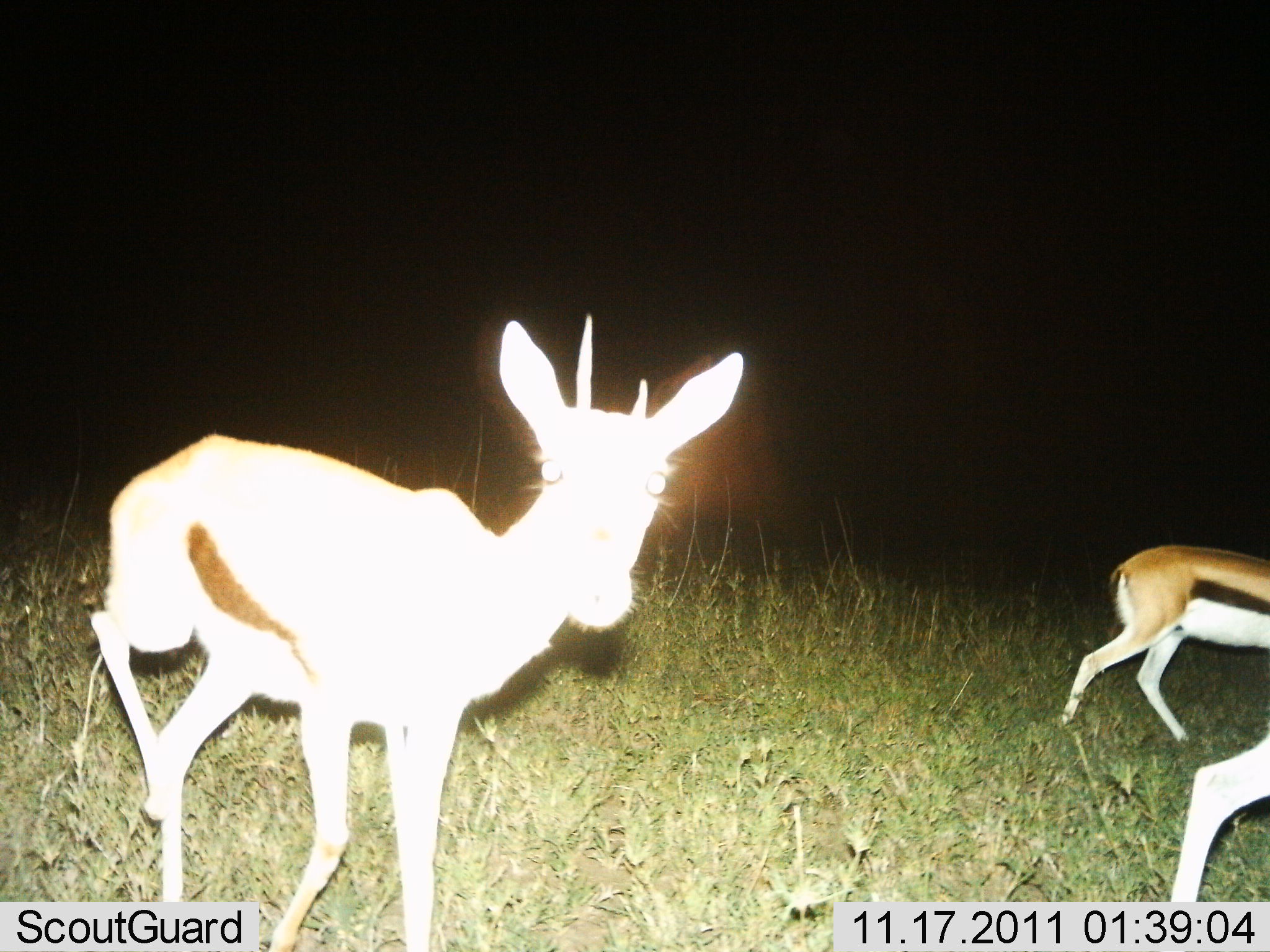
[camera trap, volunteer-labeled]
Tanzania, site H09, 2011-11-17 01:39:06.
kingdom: Animalia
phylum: Chordata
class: Mammalia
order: Artiodactyla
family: Bovidae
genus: Eudorcas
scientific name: Eudorcas thomsonii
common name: thomson's gazelle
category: gazellethomsons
Gazellethomsons (thomson's gazelle) (Eudorcas thomsonii), count 3. Behavior (volunteer vote fractions): standing 17%, resting 0%, moving 100%, interacting 0%. Young present (vote fraction): 0%. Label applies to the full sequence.